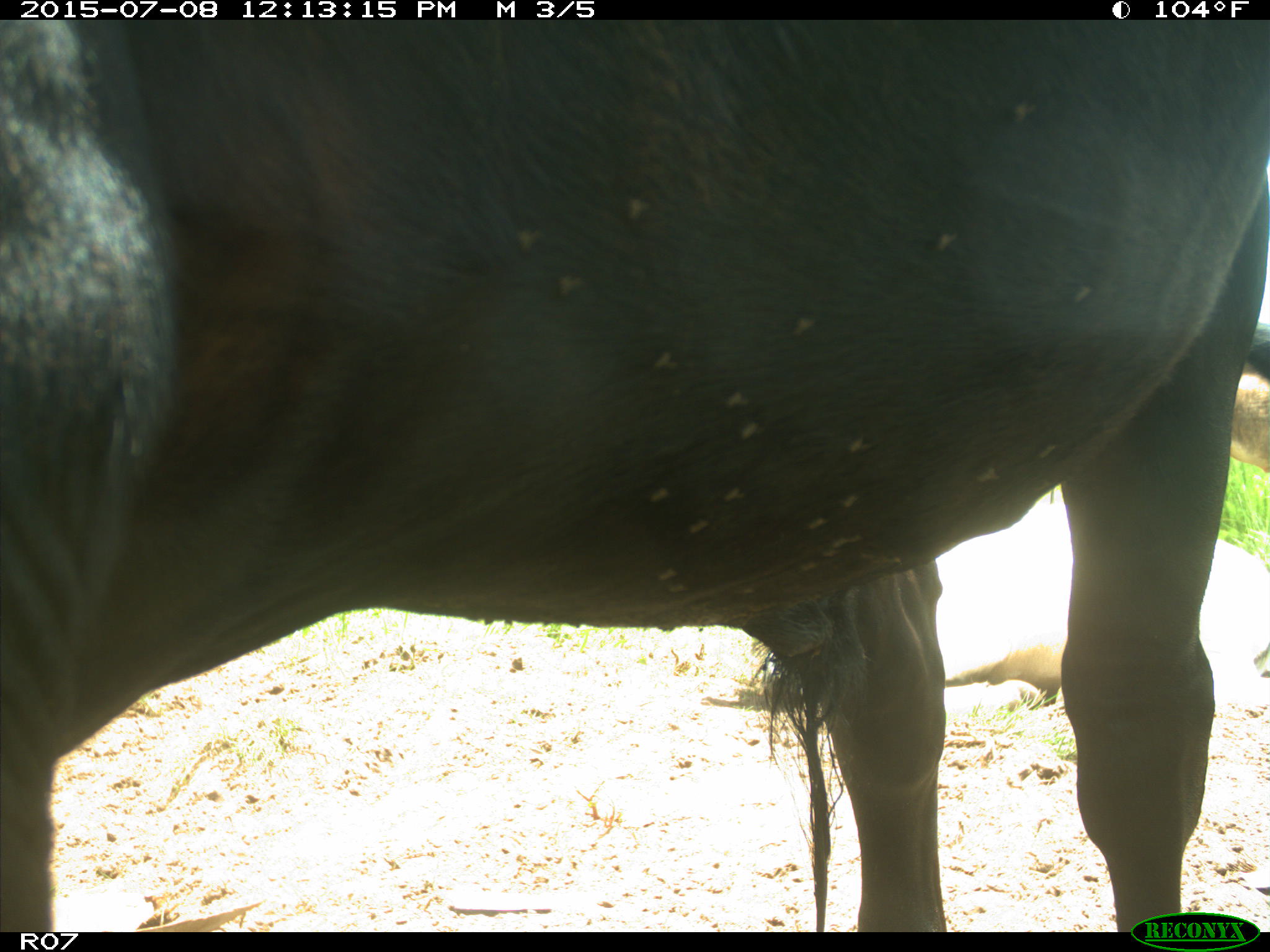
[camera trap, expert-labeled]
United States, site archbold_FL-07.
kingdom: Animalia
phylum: Chordata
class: Mammalia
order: Artiodactyla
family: Bovidae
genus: Bos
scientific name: Bos taurus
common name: domestic cow